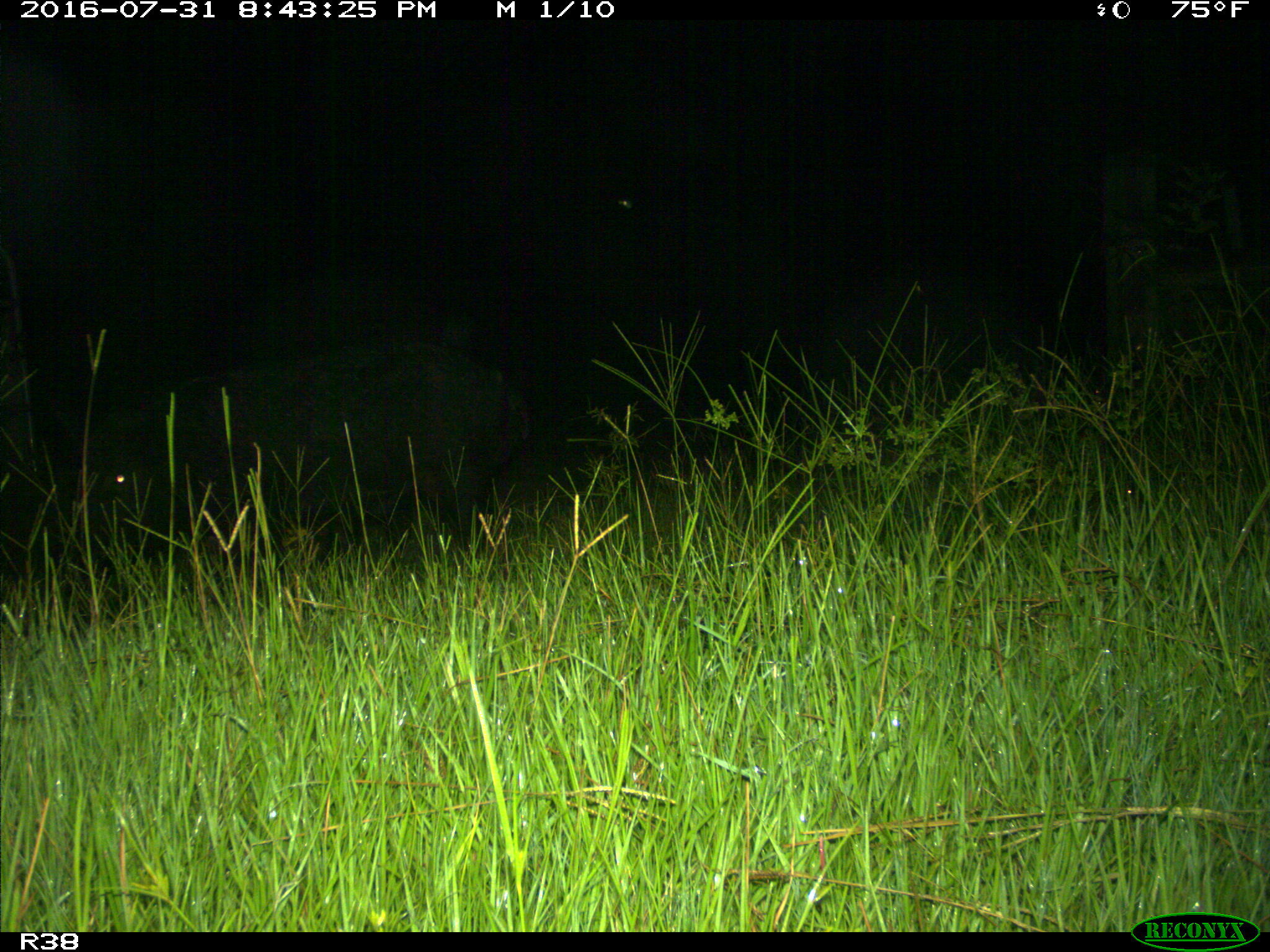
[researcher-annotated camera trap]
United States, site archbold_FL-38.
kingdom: Animalia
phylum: Chordata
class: Mammalia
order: Artiodactyla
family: Suidae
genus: Sus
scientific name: Sus scrofa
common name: wild boar